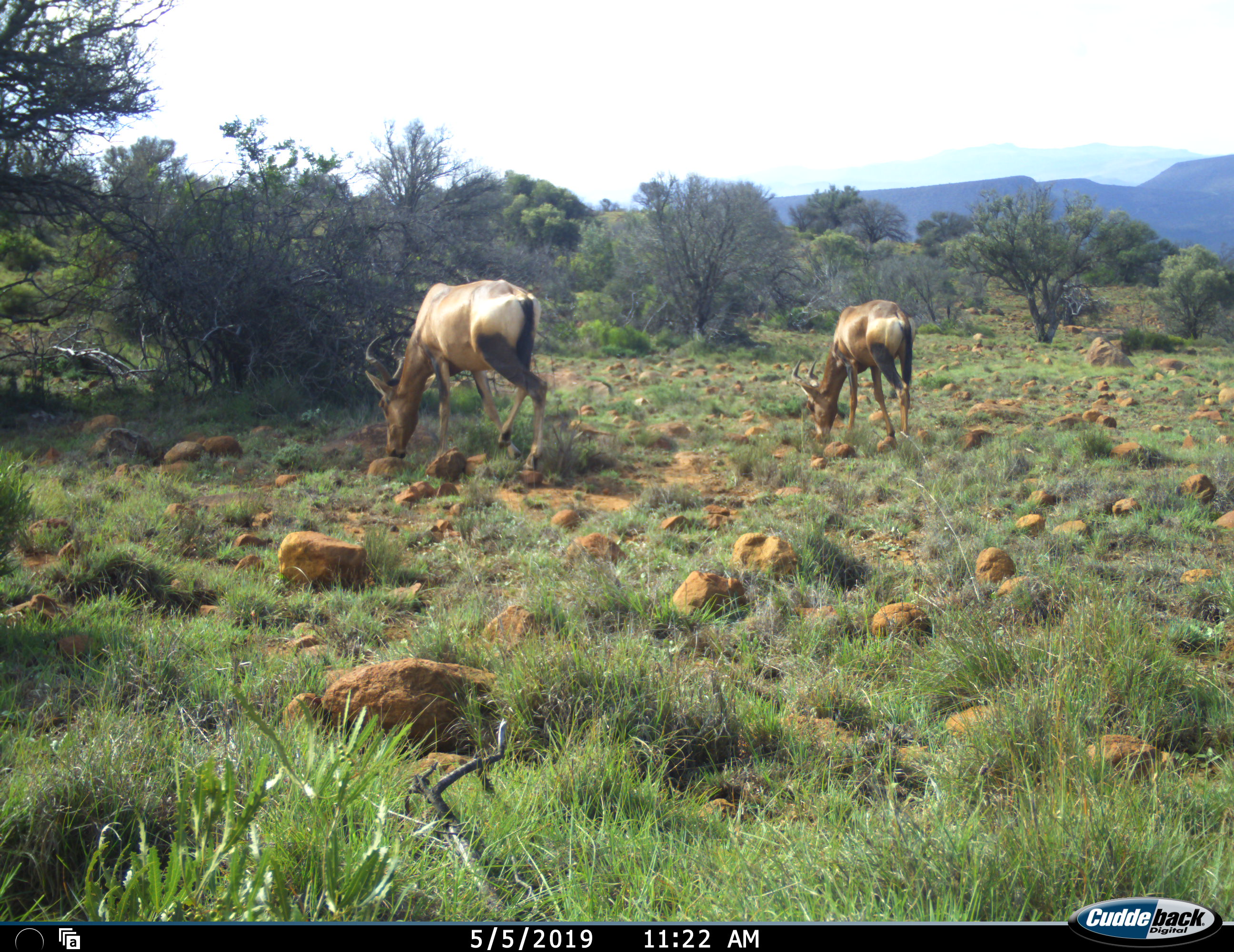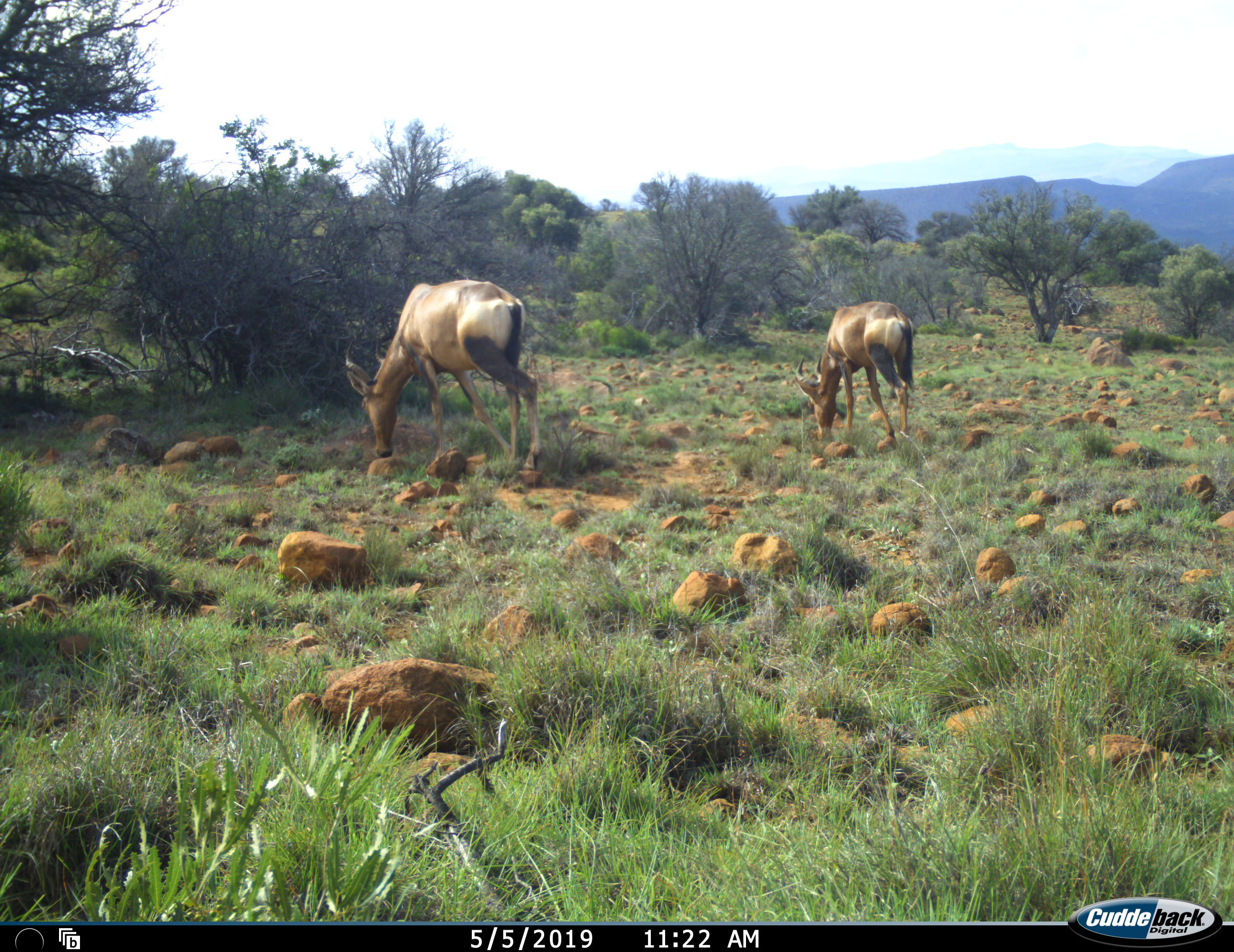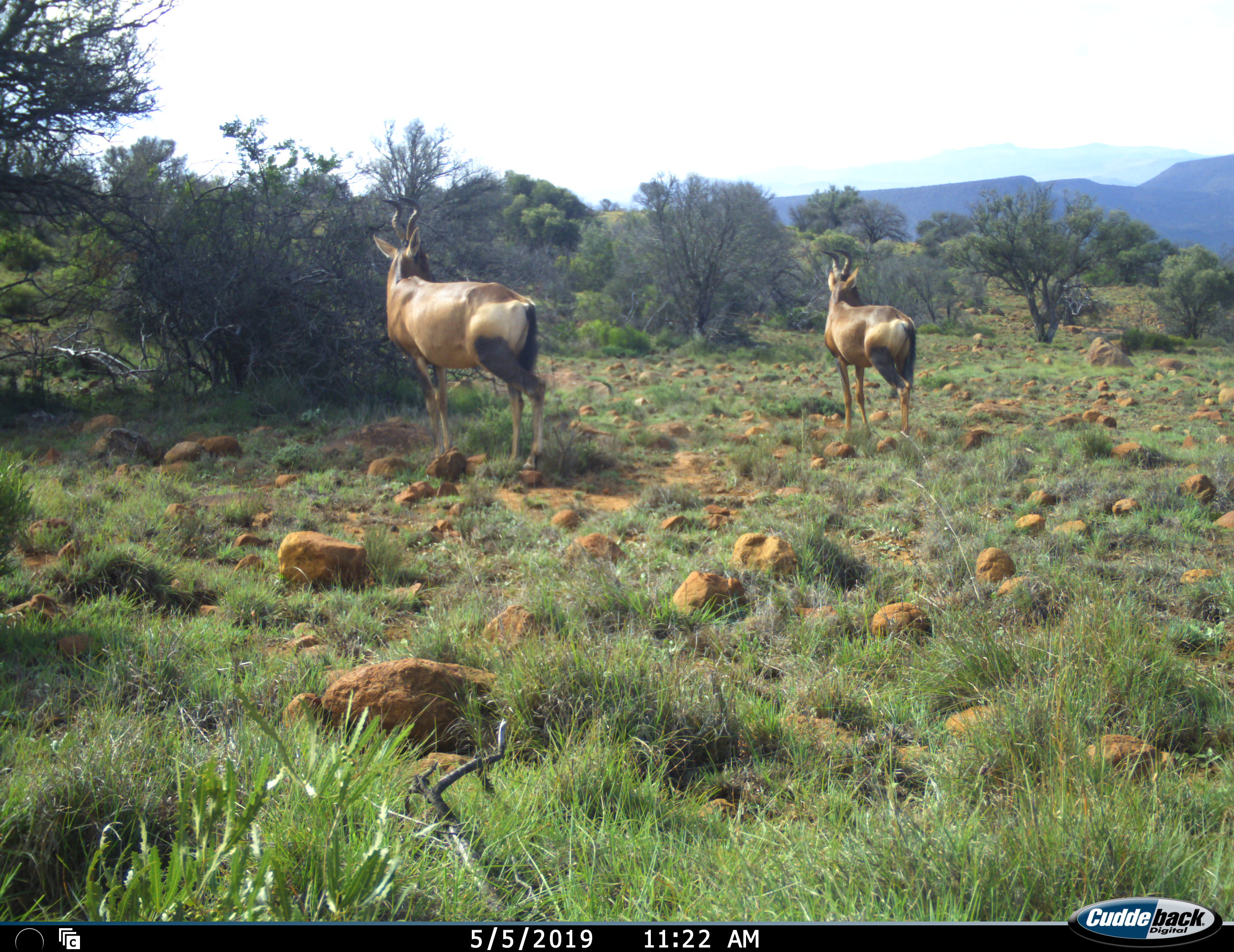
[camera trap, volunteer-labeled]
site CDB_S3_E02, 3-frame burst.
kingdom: Animalia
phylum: Chordata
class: Mammalia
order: Artiodactyla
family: Bovidae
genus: Alcelaphus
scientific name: Alcelaphus buselaphus caama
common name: red hartebeest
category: hartebeestred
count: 2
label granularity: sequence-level